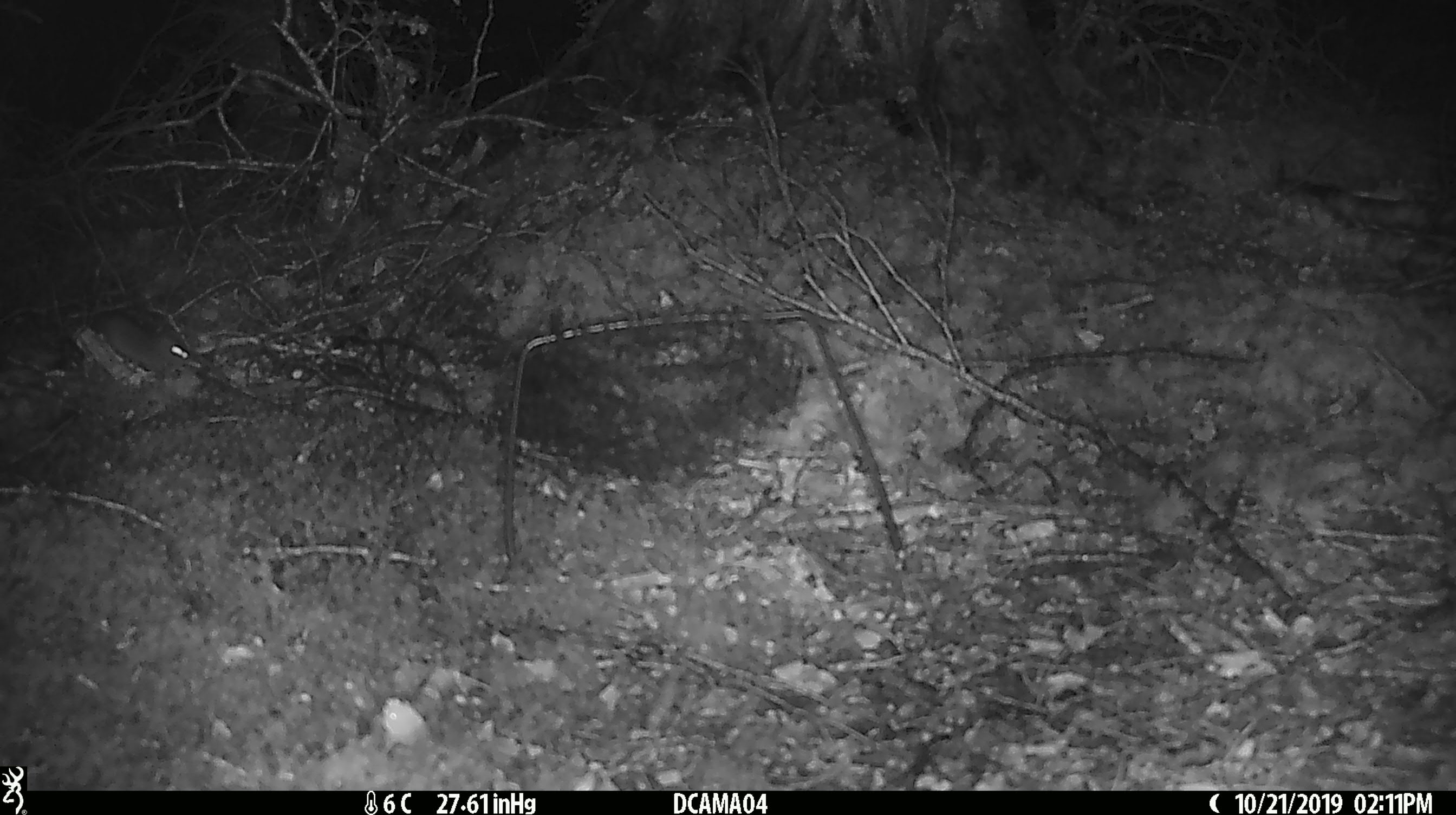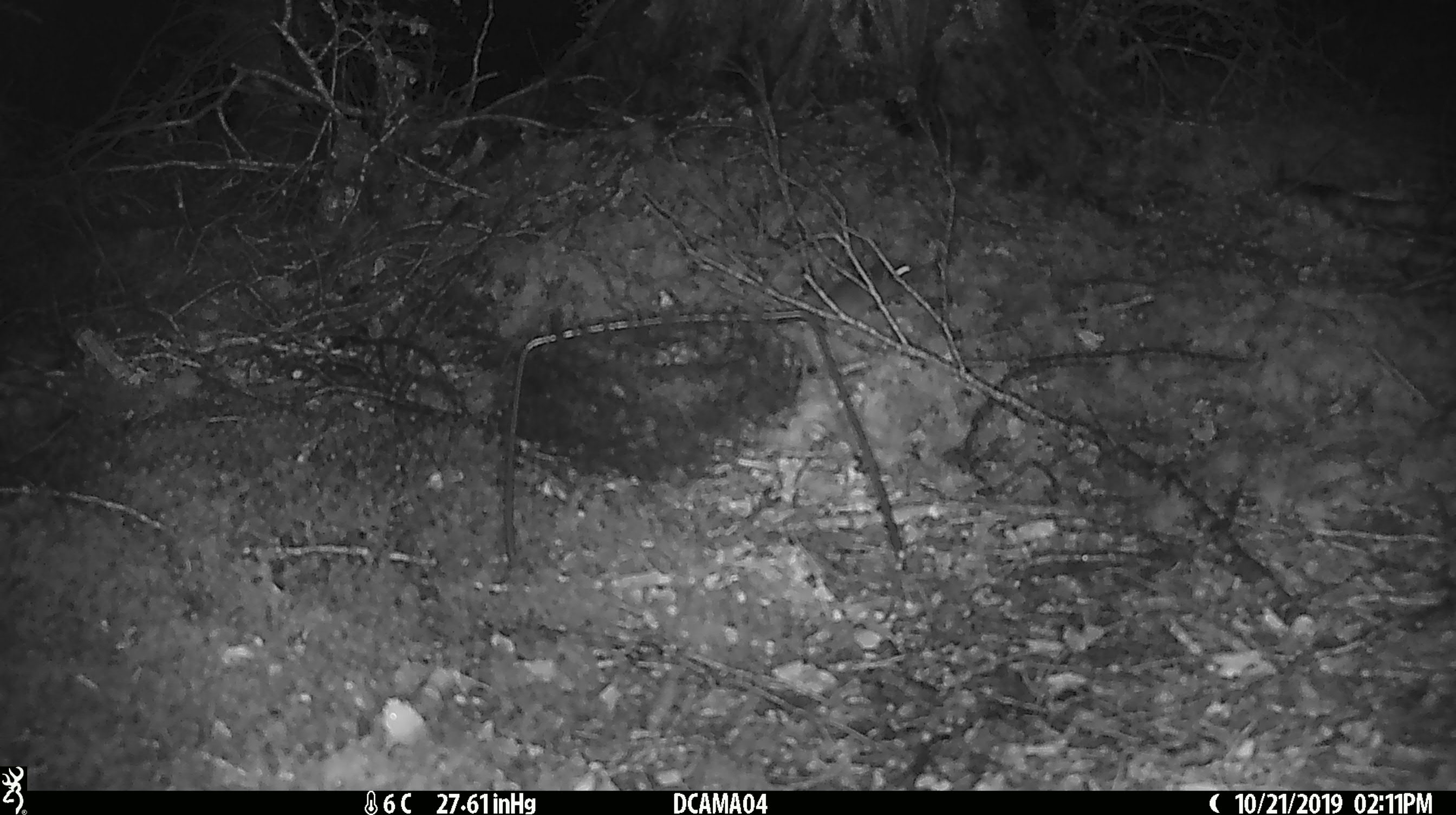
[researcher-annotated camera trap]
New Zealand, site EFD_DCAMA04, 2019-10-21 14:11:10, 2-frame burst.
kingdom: Animalia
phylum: Chordata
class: Mammalia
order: Rodentia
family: Muridae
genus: Mus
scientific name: Mus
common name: mouse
Mouse (Mus).